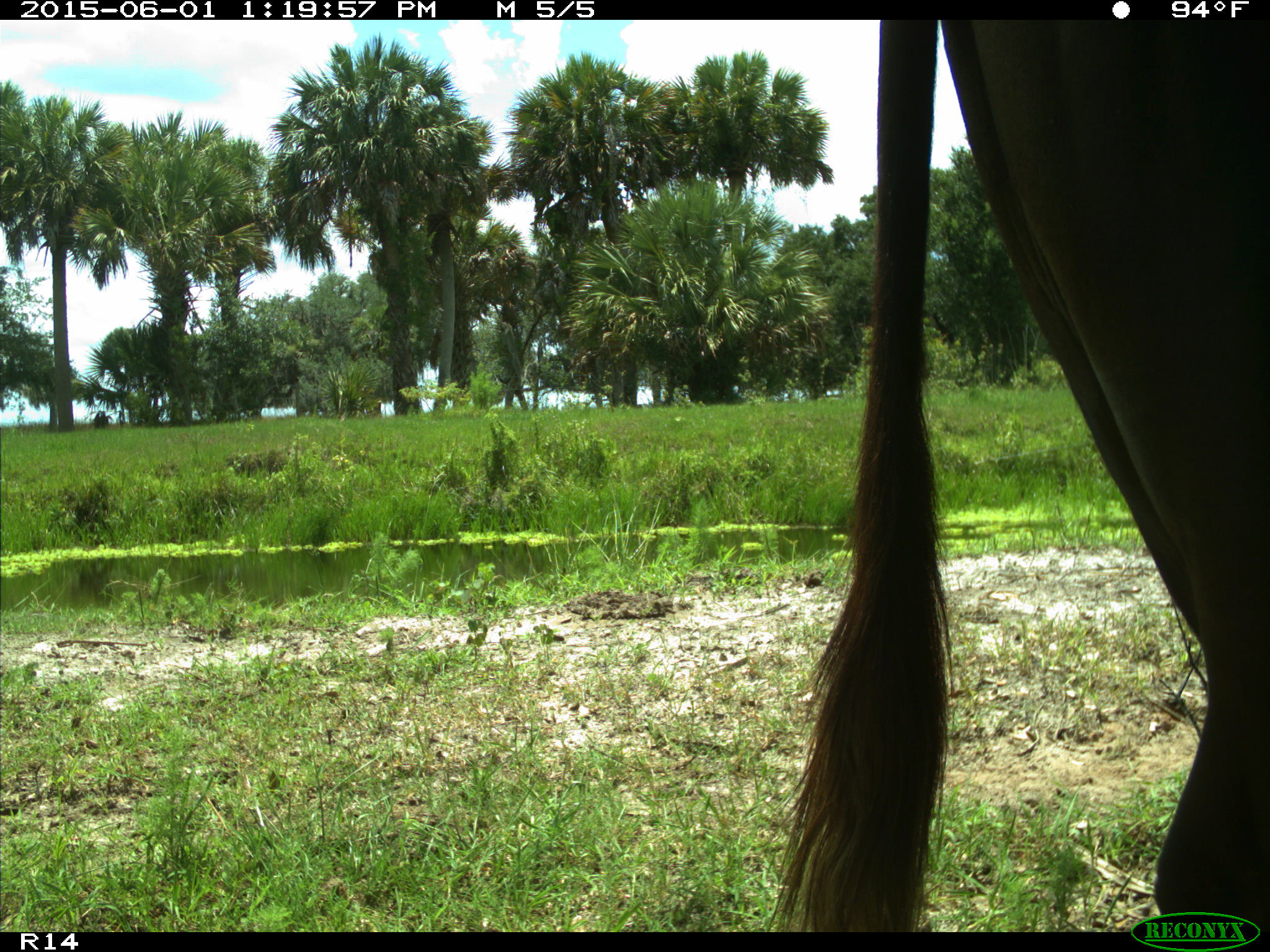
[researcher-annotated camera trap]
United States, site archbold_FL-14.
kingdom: Animalia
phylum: Chordata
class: Mammalia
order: Artiodactyla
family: Bovidae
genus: Bos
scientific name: Bos taurus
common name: domestic cow